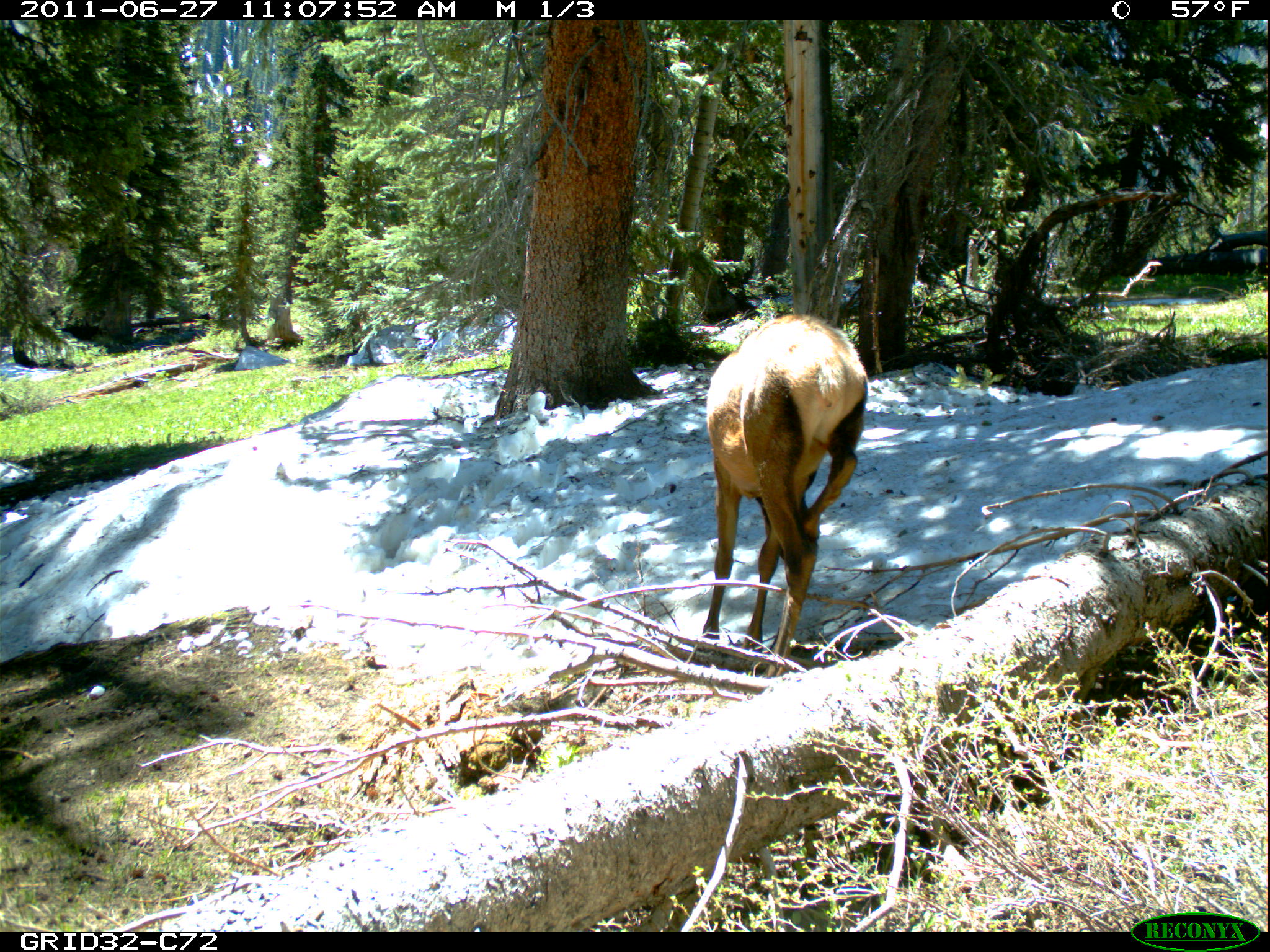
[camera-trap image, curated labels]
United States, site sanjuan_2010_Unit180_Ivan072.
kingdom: Animalia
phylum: Chordata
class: Mammalia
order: Artiodactyla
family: Cervidae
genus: Cervus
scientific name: Cervus elaphus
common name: red deer